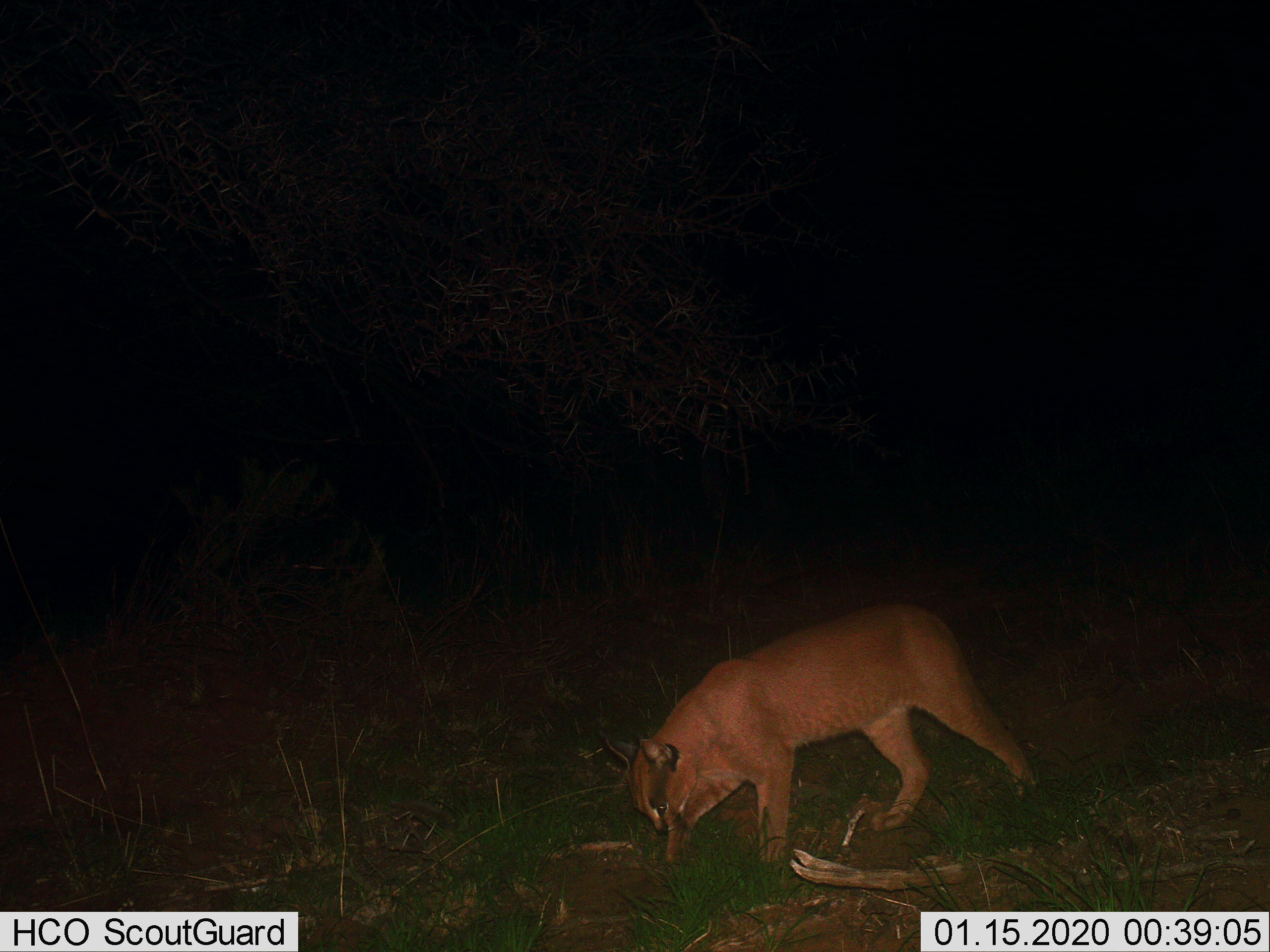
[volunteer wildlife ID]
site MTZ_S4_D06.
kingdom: Animalia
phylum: Chordata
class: Mammalia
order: Carnivora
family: Felidae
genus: Caracal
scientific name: Caracal caracal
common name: caracal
Caracal (Caracal caracal), count 1. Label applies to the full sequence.